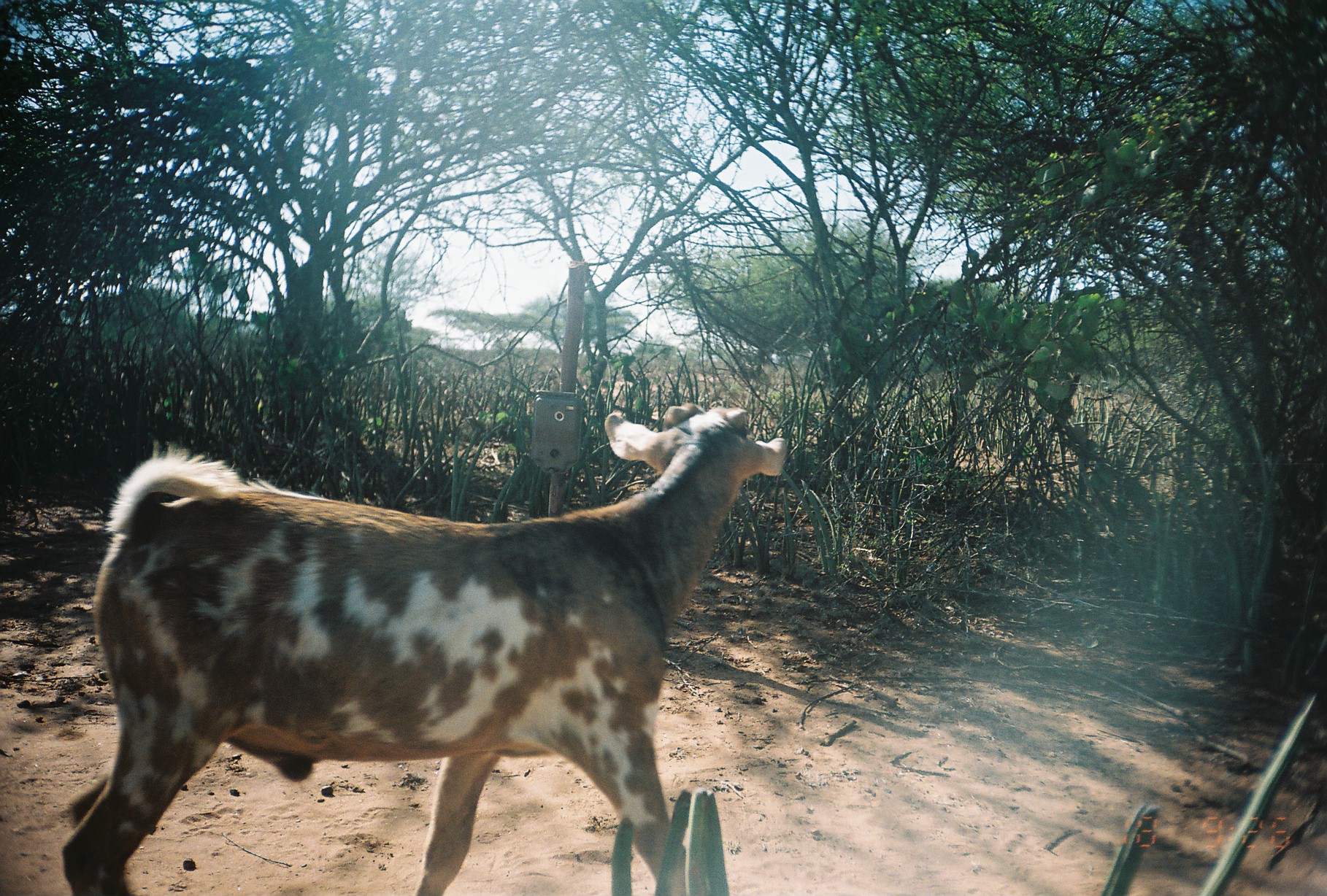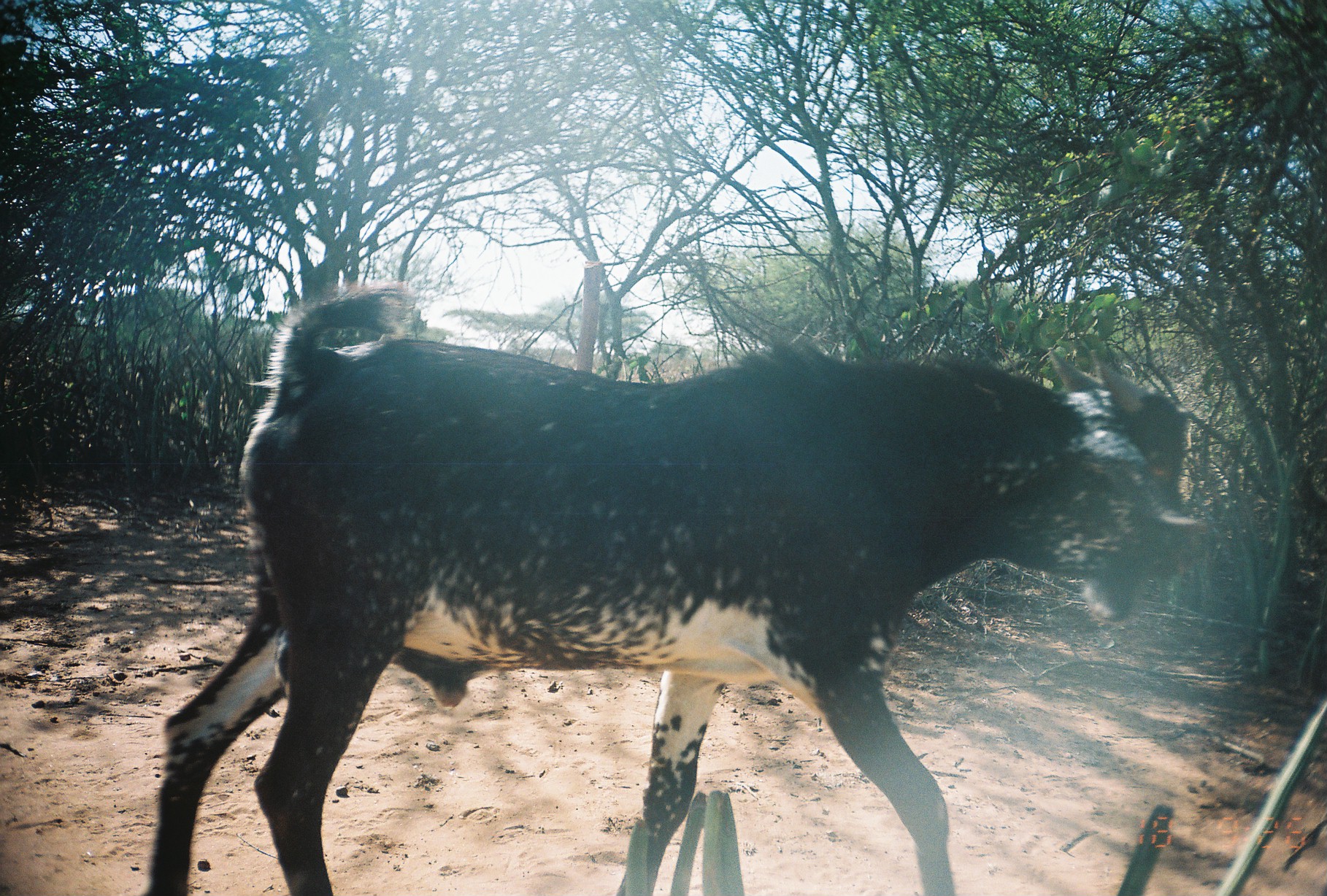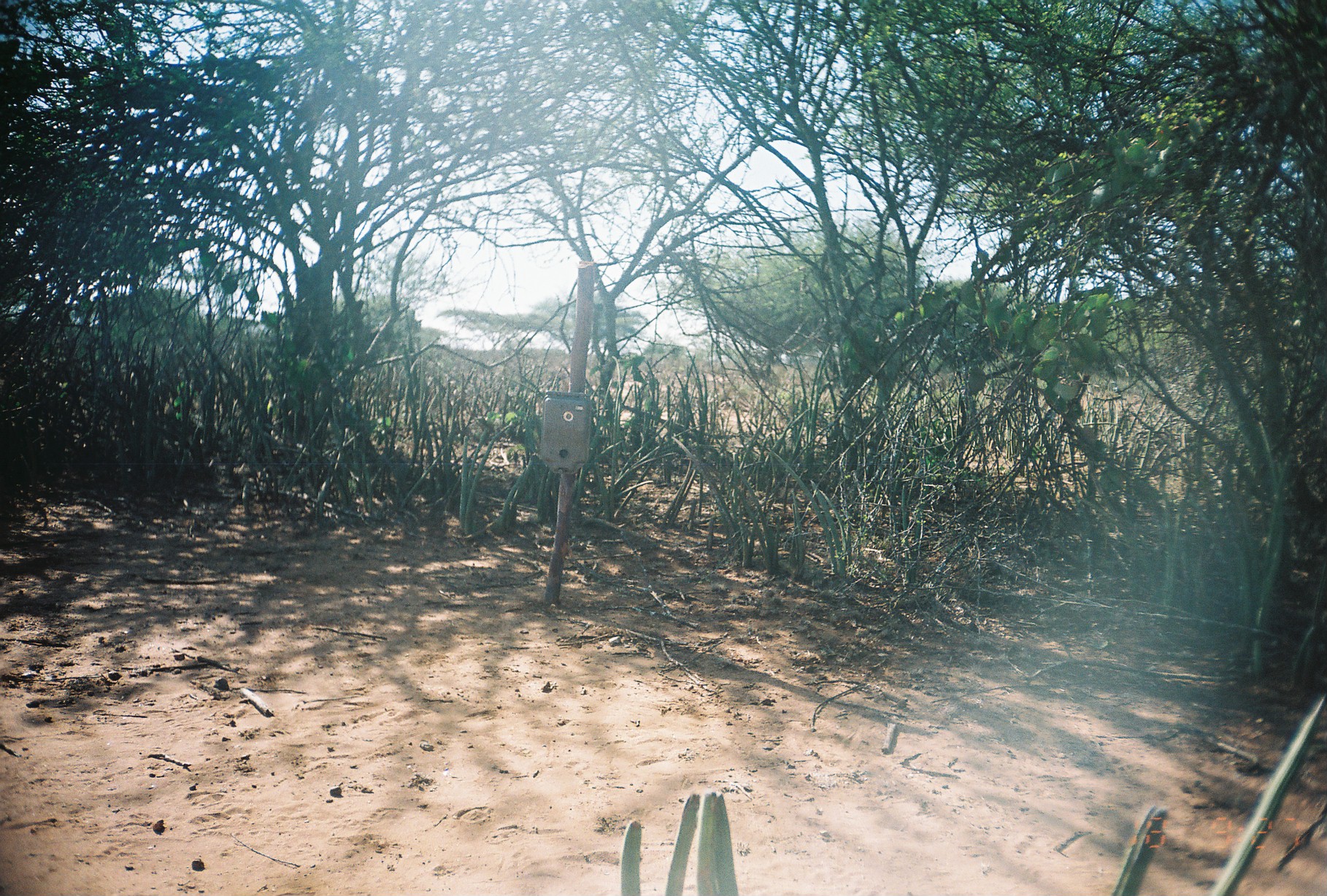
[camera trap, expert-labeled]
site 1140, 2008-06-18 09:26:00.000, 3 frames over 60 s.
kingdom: Animalia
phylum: Chordata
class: Mammalia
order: Artiodactyla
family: Bovidae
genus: Capra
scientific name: Capra aegagrus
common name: wild goat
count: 1